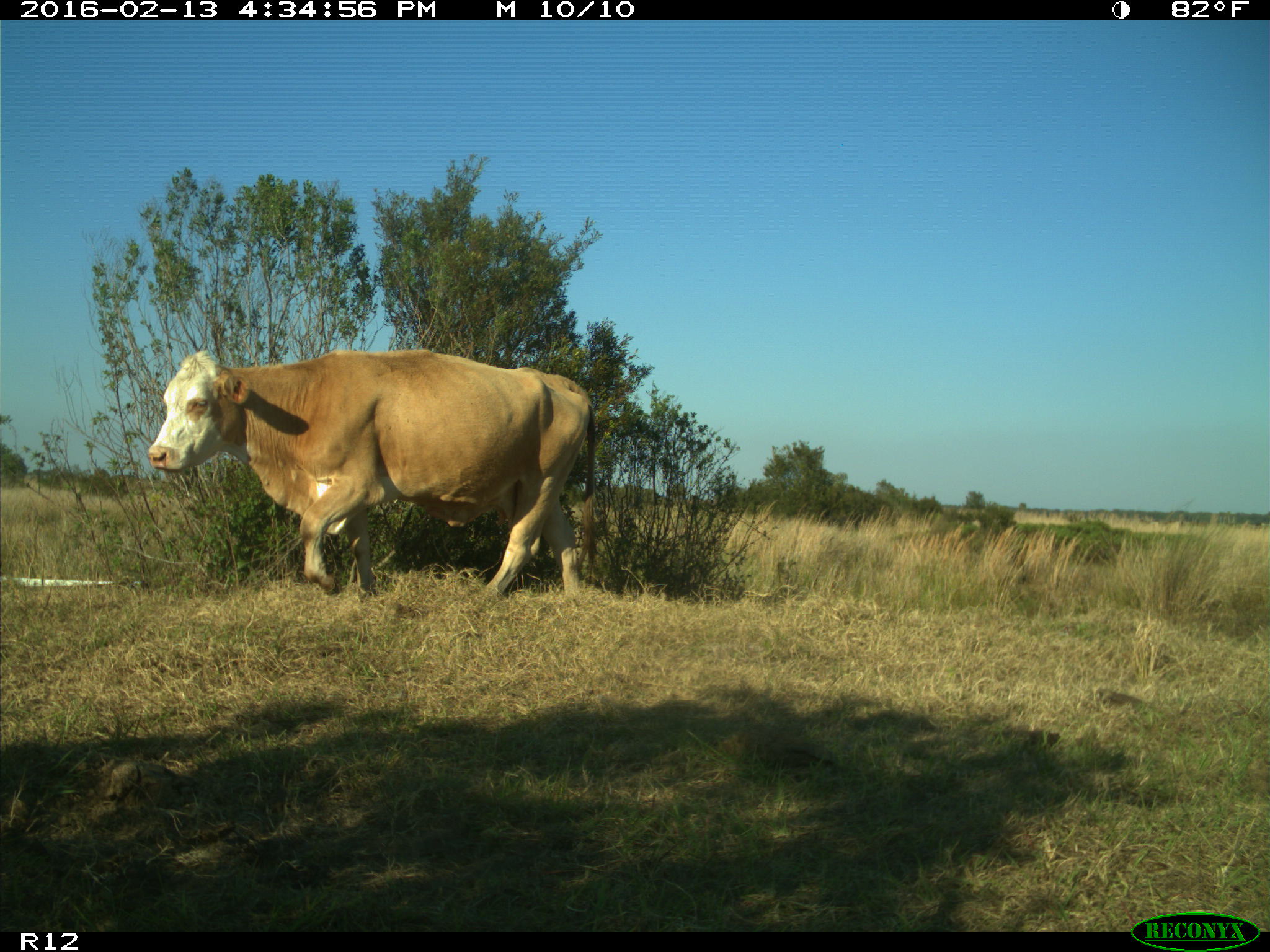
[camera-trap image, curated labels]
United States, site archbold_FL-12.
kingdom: Animalia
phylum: Chordata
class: Mammalia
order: Artiodactyla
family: Bovidae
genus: Bos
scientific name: Bos taurus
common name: domestic cow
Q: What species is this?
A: Bos taurus (domestic cow).